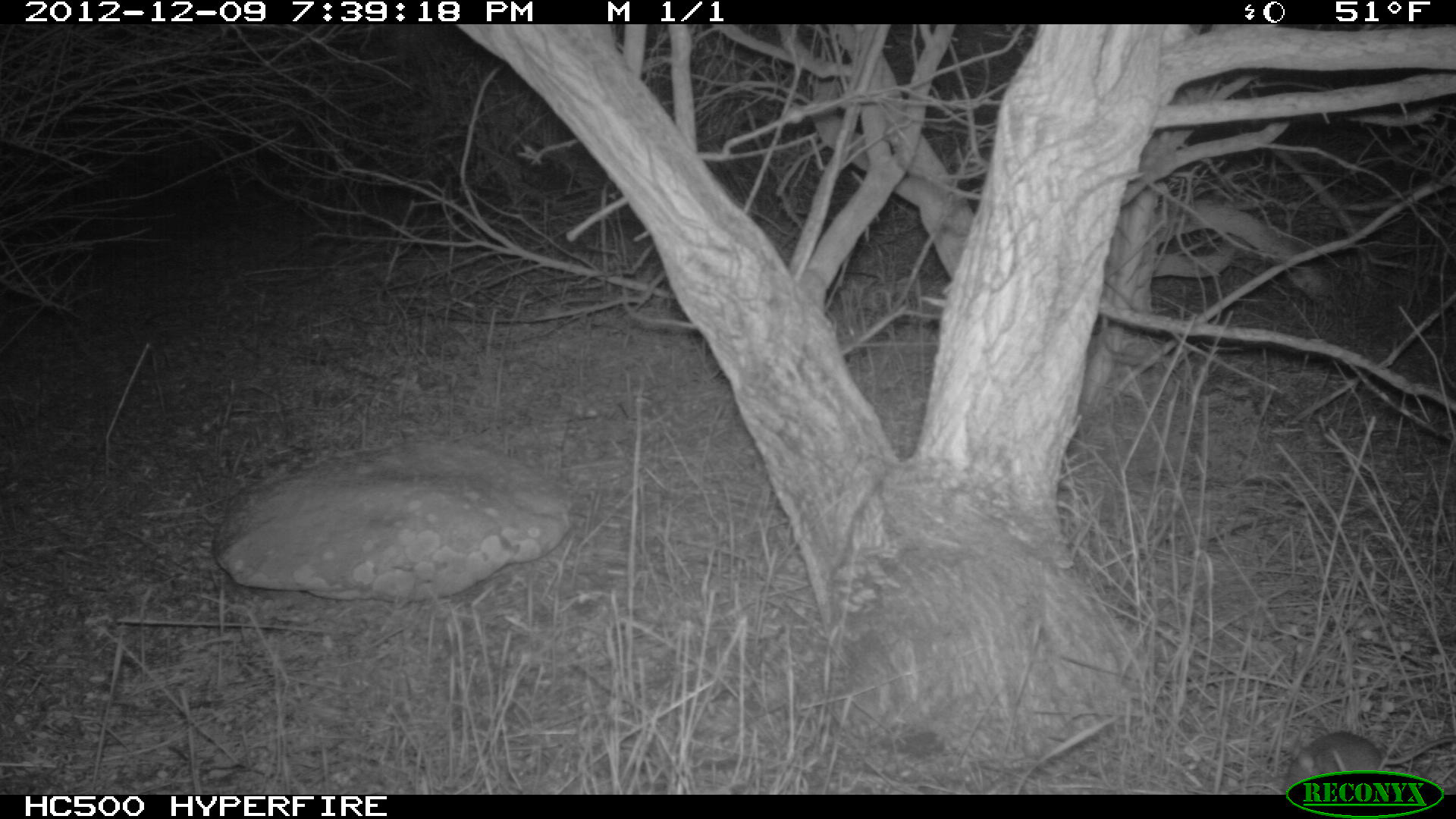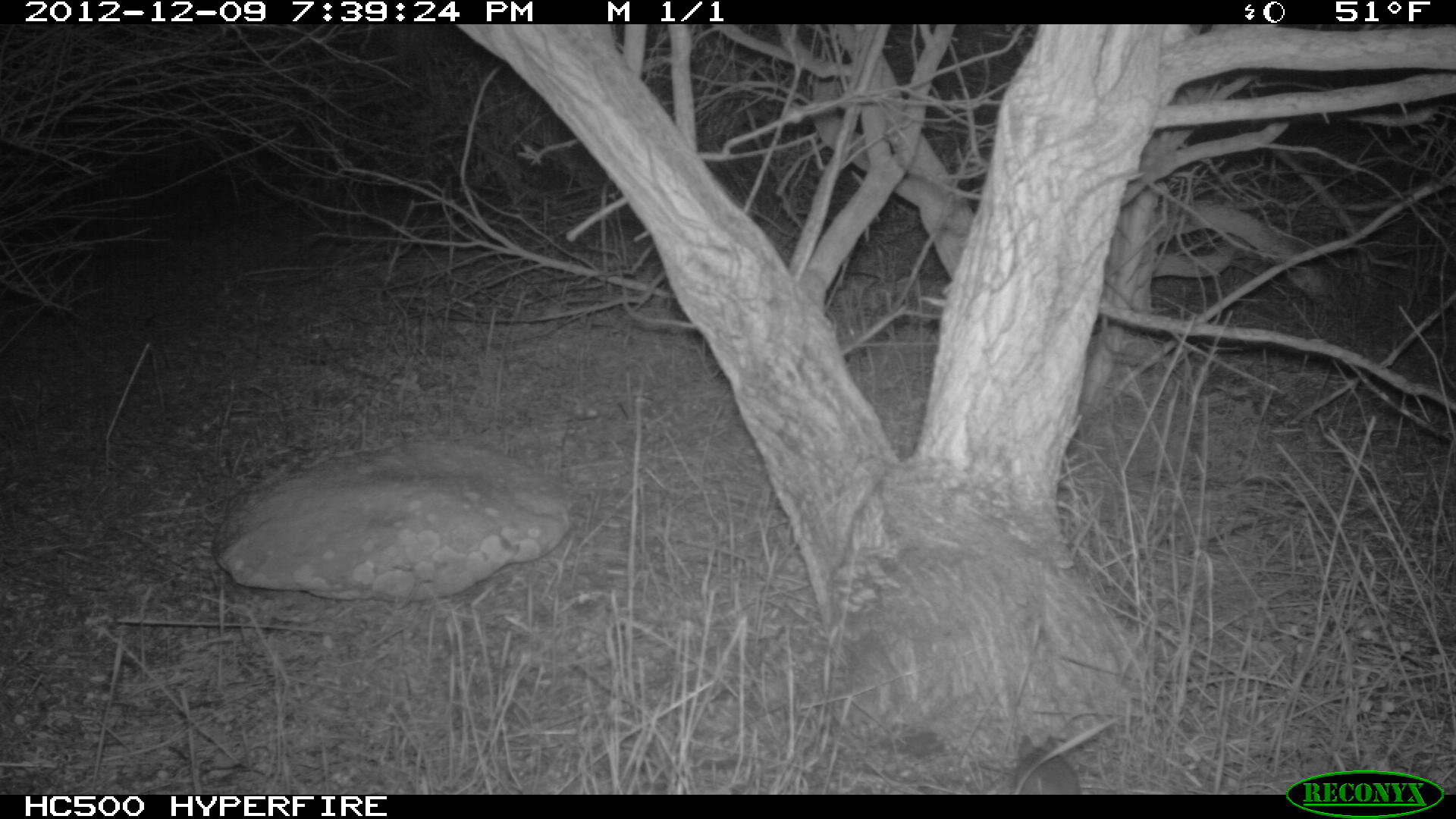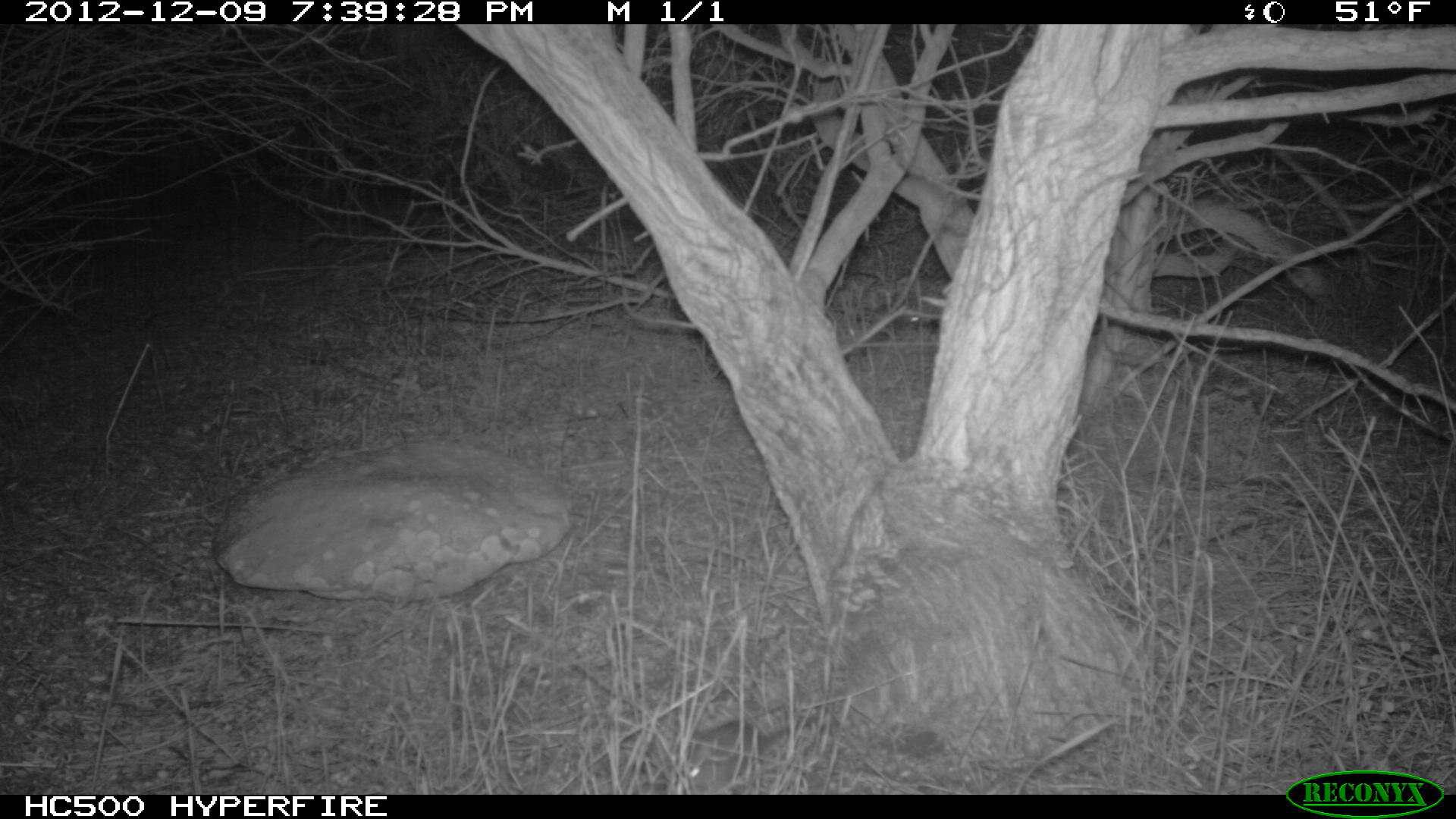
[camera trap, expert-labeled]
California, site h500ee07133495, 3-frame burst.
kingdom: Animalia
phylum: Chordata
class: Mammalia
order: Rodentia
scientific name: Rodentia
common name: rodent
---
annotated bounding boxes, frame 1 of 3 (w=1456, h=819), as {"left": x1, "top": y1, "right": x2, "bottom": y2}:
rodent: {"left": 1281, "top": 730, "right": 1455, "bottom": 793}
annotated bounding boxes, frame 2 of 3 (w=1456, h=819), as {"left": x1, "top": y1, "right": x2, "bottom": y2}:
rodent: {"left": 1012, "top": 733, "right": 1081, "bottom": 795}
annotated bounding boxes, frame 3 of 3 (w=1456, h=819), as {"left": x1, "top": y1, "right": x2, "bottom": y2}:
rodent: {"left": 669, "top": 716, "right": 819, "bottom": 792}